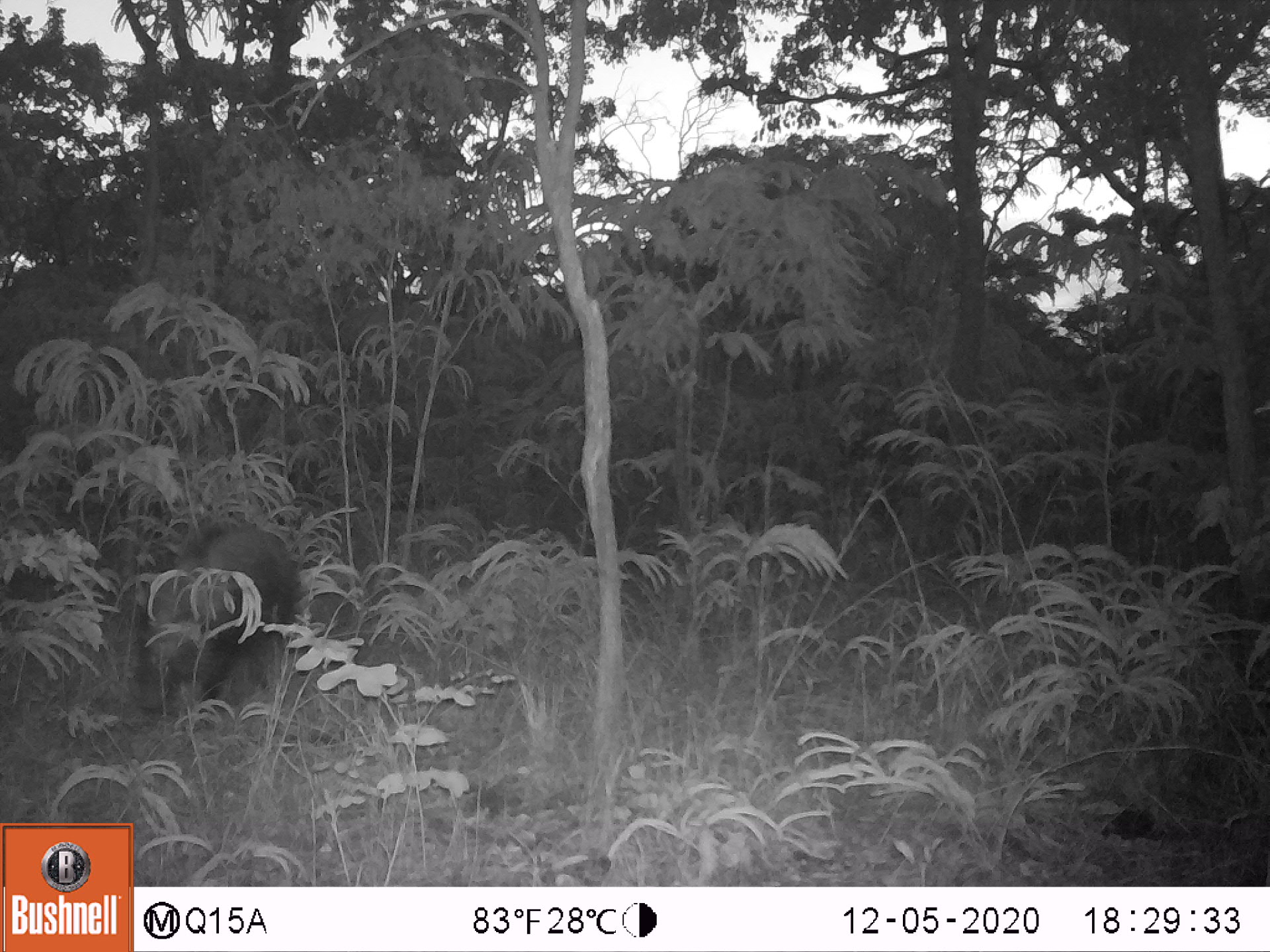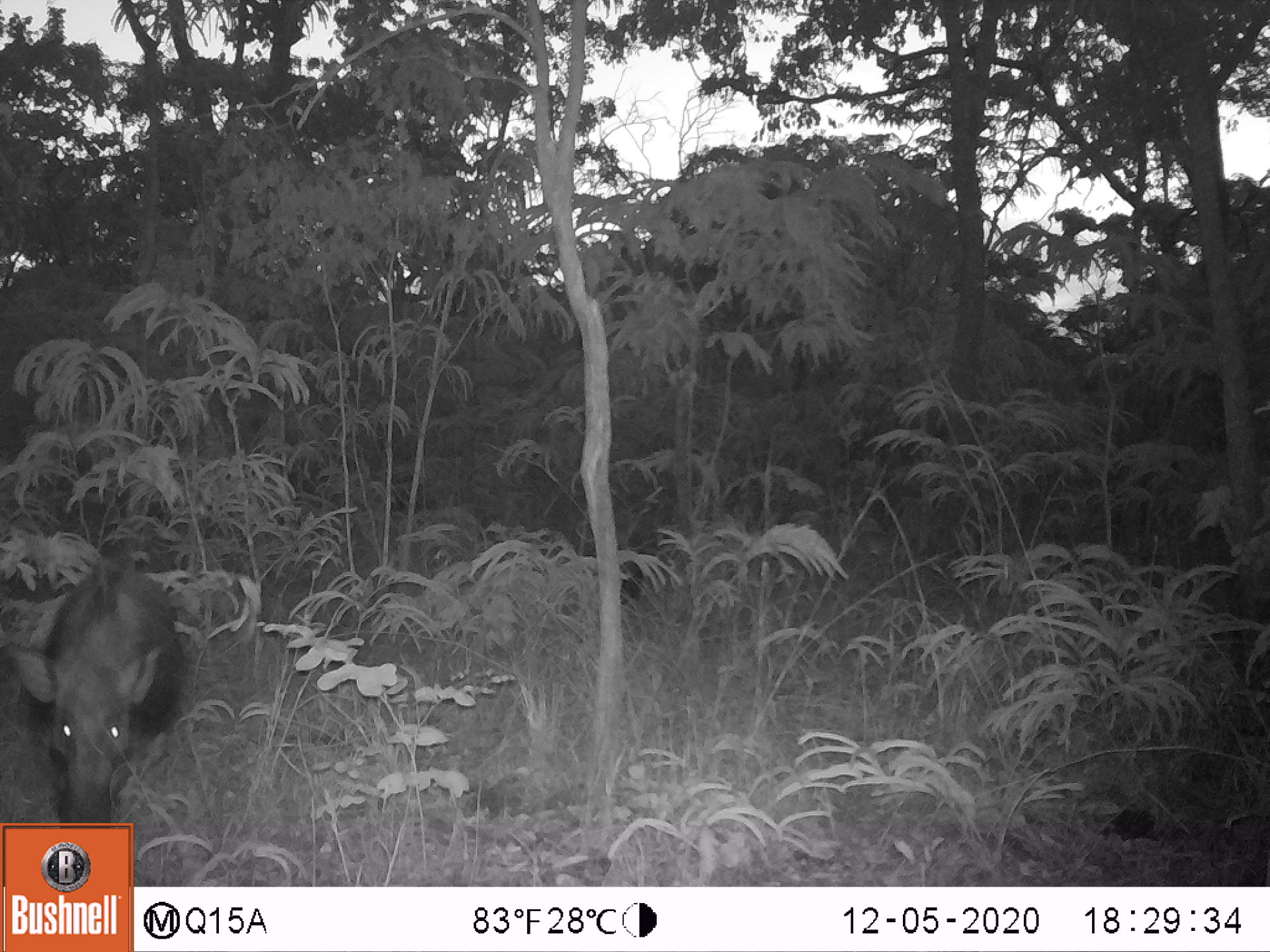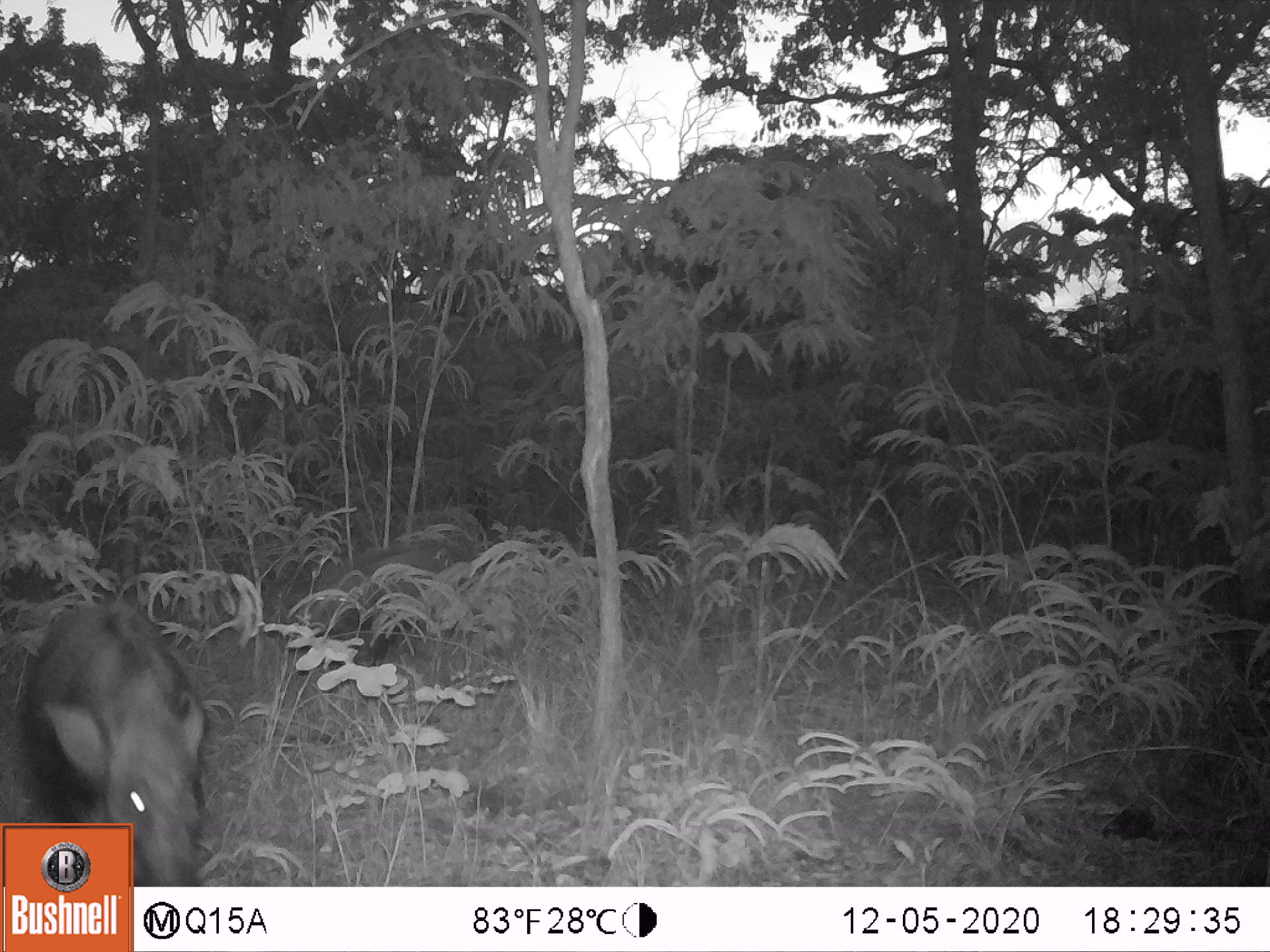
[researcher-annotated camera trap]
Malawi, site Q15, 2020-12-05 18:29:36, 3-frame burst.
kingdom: Animalia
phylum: Chordata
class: Mammalia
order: Artiodactyla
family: Suidae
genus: Potamochoerus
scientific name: Potamochoerus larvatus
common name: bushpig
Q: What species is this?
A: Bushpig (Potamochoerus larvatus).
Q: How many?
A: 1.